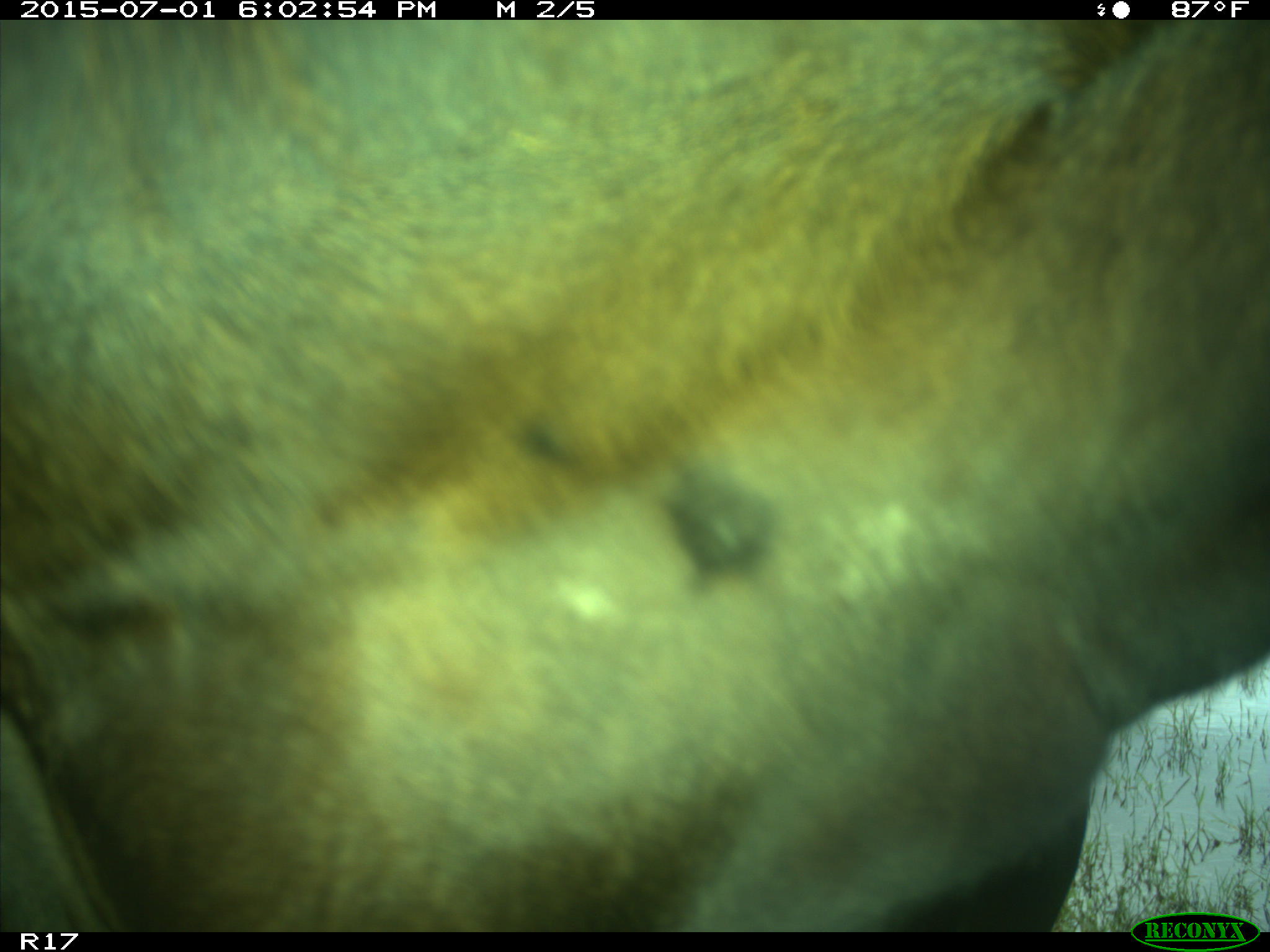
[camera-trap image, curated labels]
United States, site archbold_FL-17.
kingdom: Animalia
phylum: Chordata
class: Mammalia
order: Artiodactyla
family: Bovidae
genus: Bos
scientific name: Bos taurus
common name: domestic cow